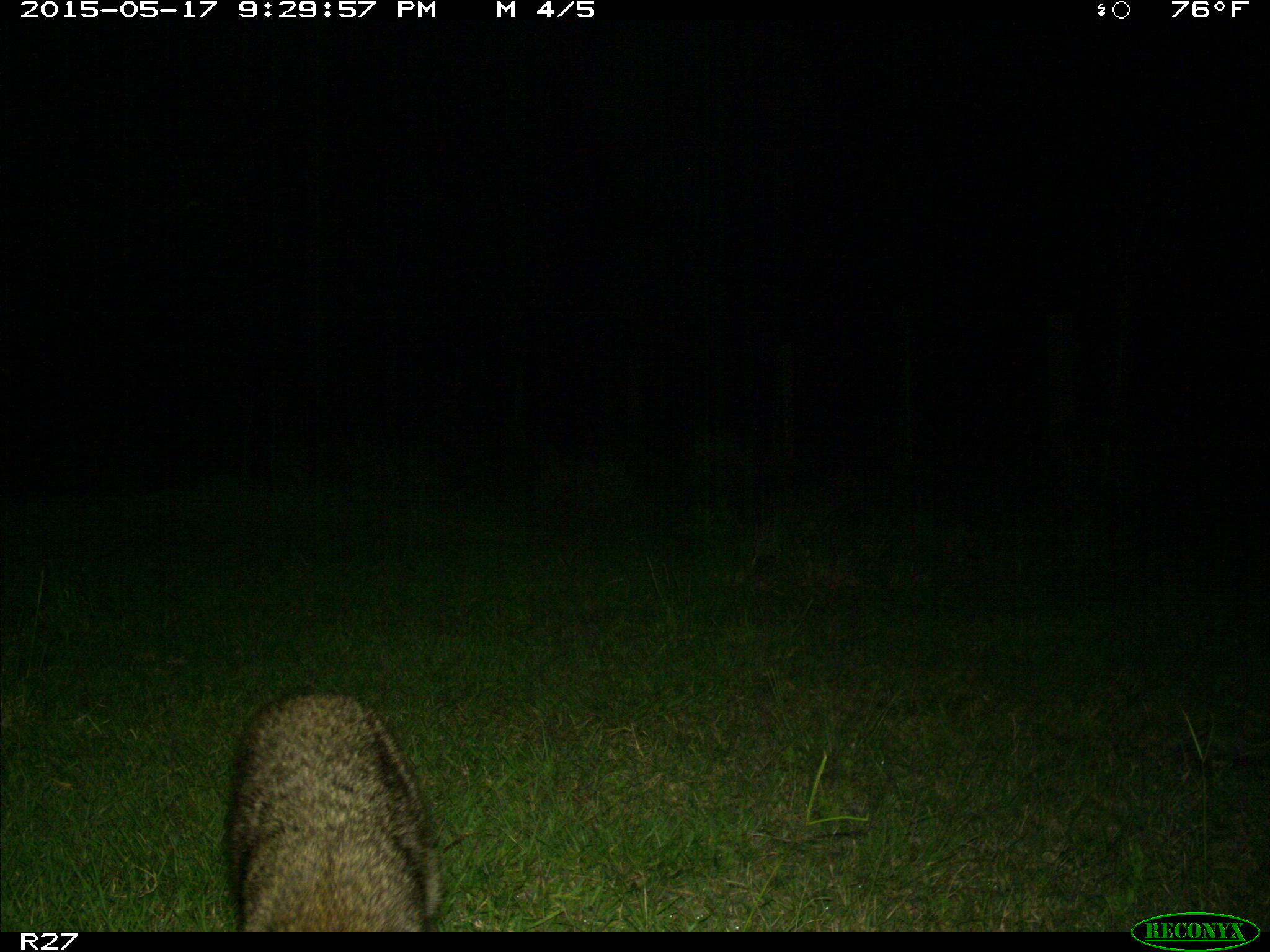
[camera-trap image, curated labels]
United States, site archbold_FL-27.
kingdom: Animalia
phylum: Chordata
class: Mammalia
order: Carnivora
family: Procyonidae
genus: Procyon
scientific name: Procyon lotor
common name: common raccoon